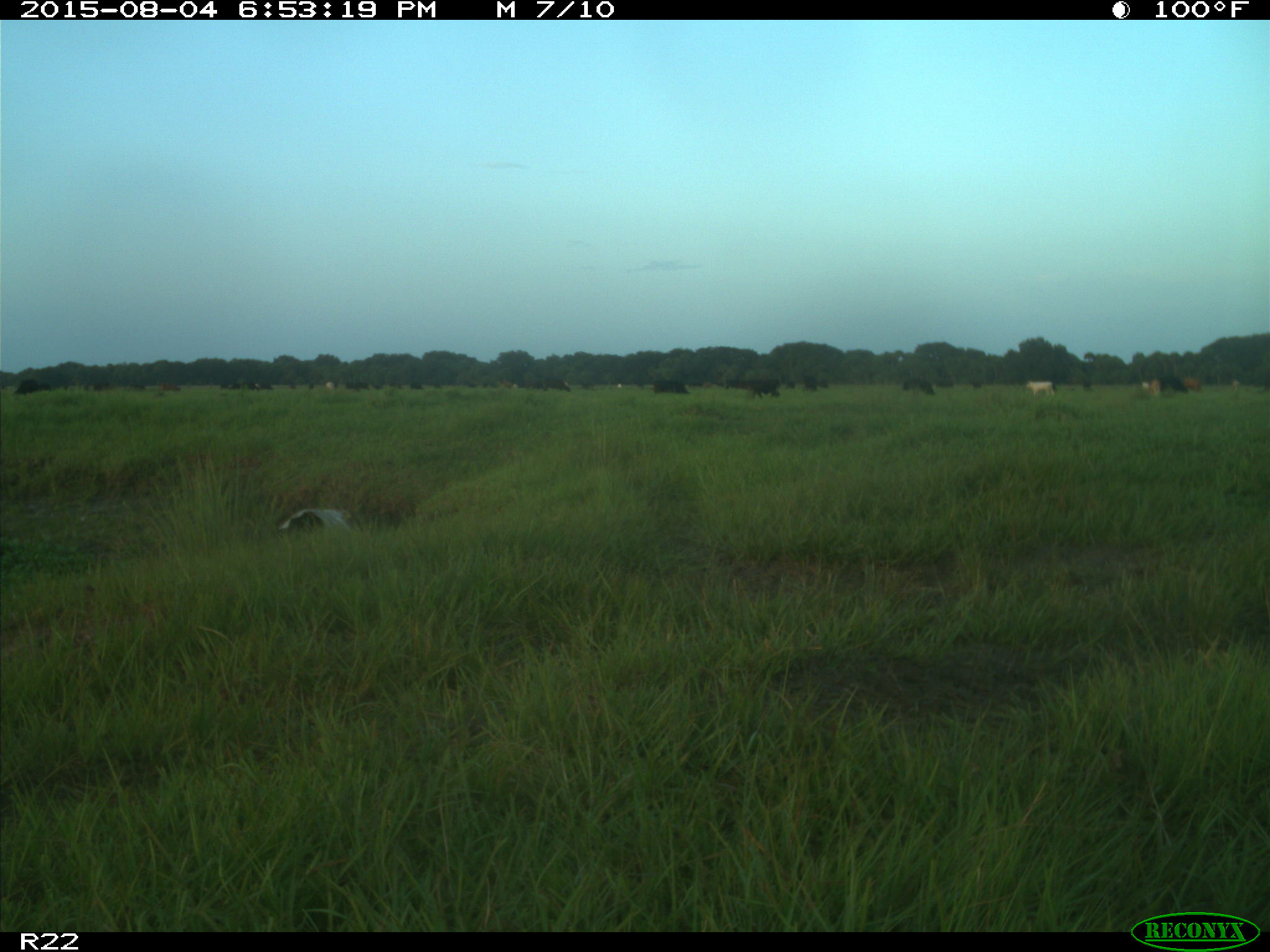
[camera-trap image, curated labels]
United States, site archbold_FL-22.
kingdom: Animalia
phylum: Chordata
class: Mammalia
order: Artiodactyla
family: Bovidae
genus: Bos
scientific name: Bos taurus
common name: domestic cow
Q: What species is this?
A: Bos taurus (domestic cow).